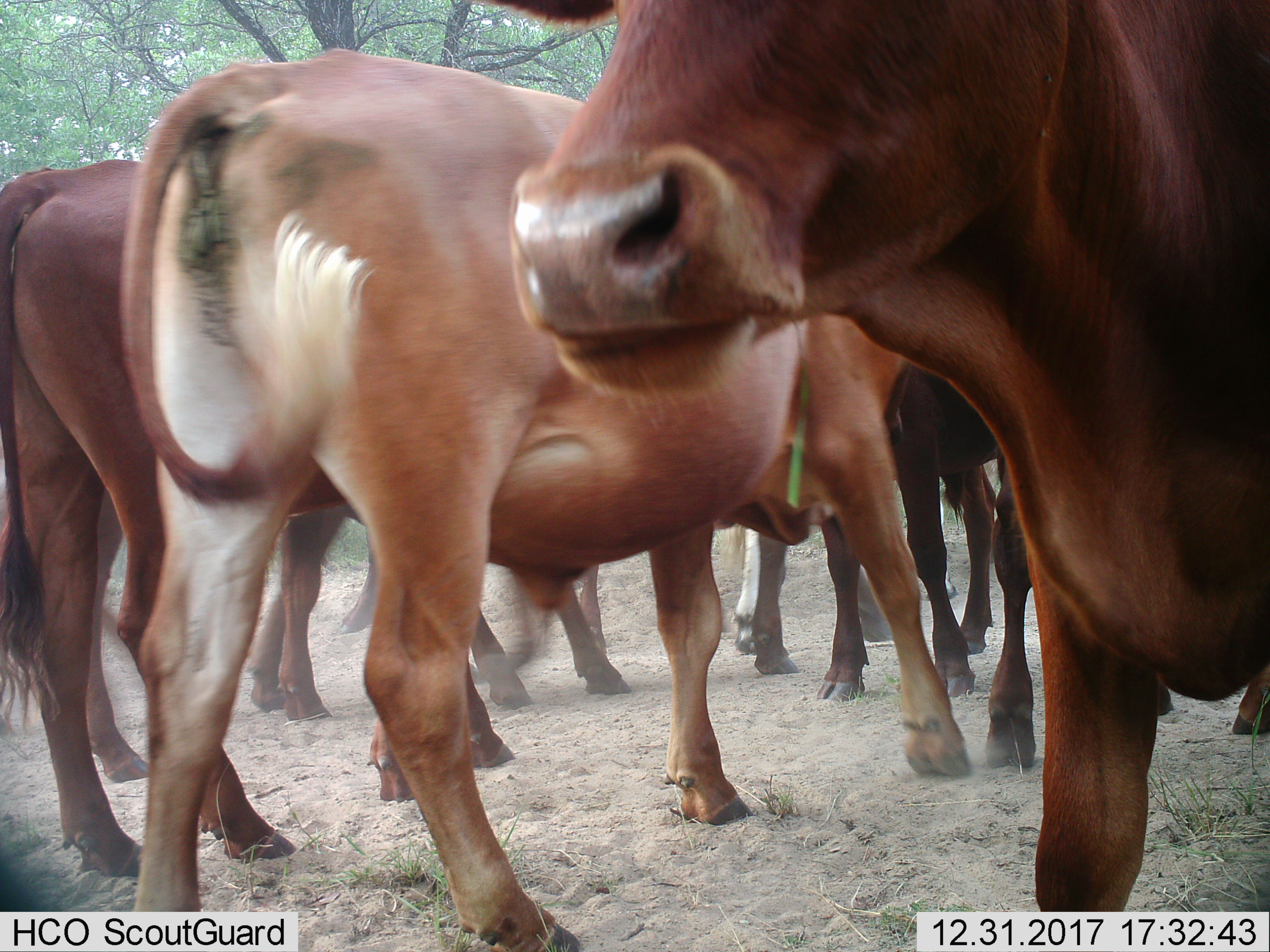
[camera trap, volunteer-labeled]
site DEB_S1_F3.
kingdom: Animalia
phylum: Chordata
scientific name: Vertebrata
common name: domestic animal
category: domesticanimal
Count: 8.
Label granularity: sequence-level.